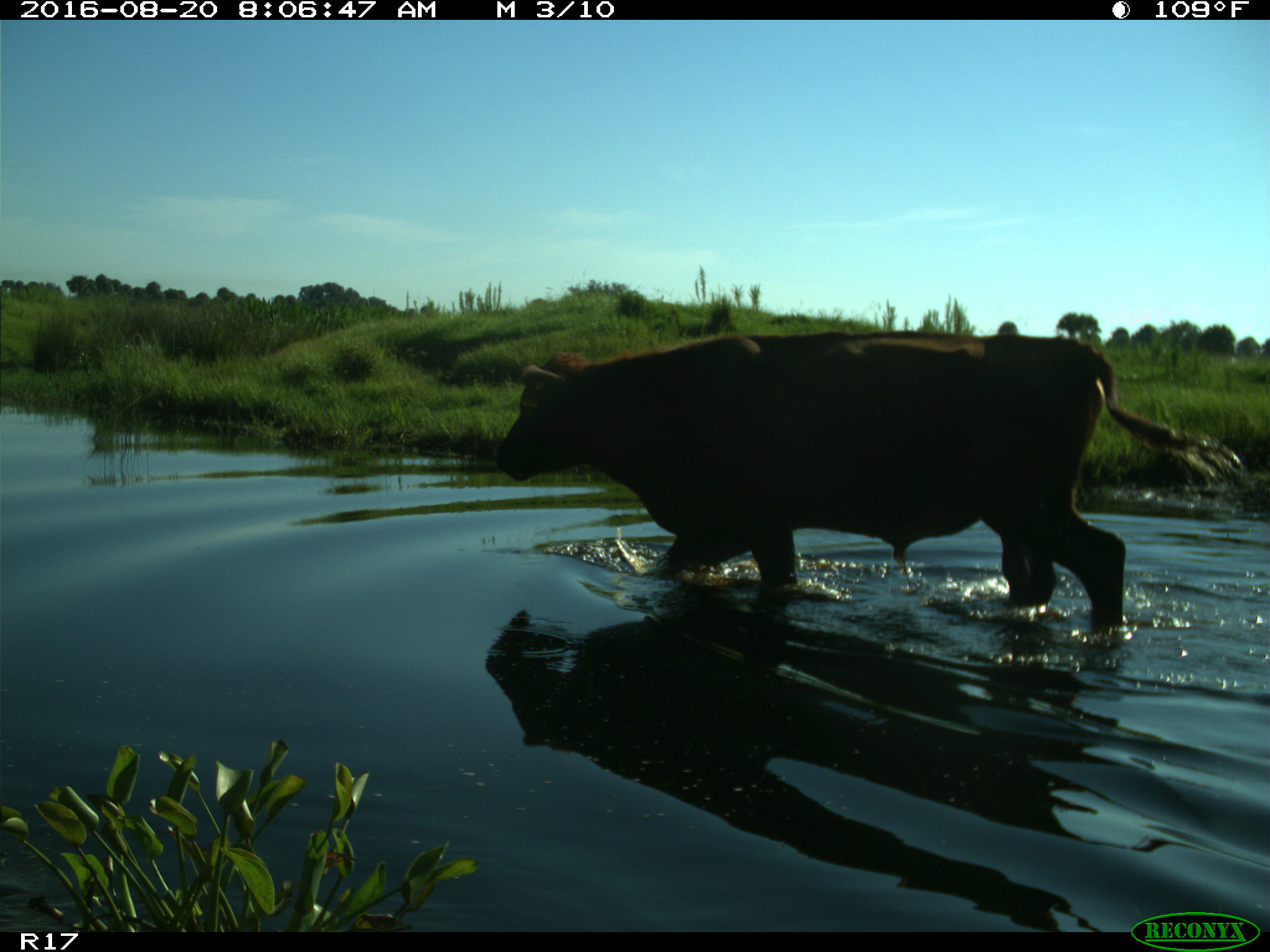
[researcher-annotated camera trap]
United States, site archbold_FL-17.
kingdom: Animalia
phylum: Chordata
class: Mammalia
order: Artiodactyla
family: Bovidae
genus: Bos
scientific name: Bos taurus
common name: domestic cow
Bos taurus (domestic cow).